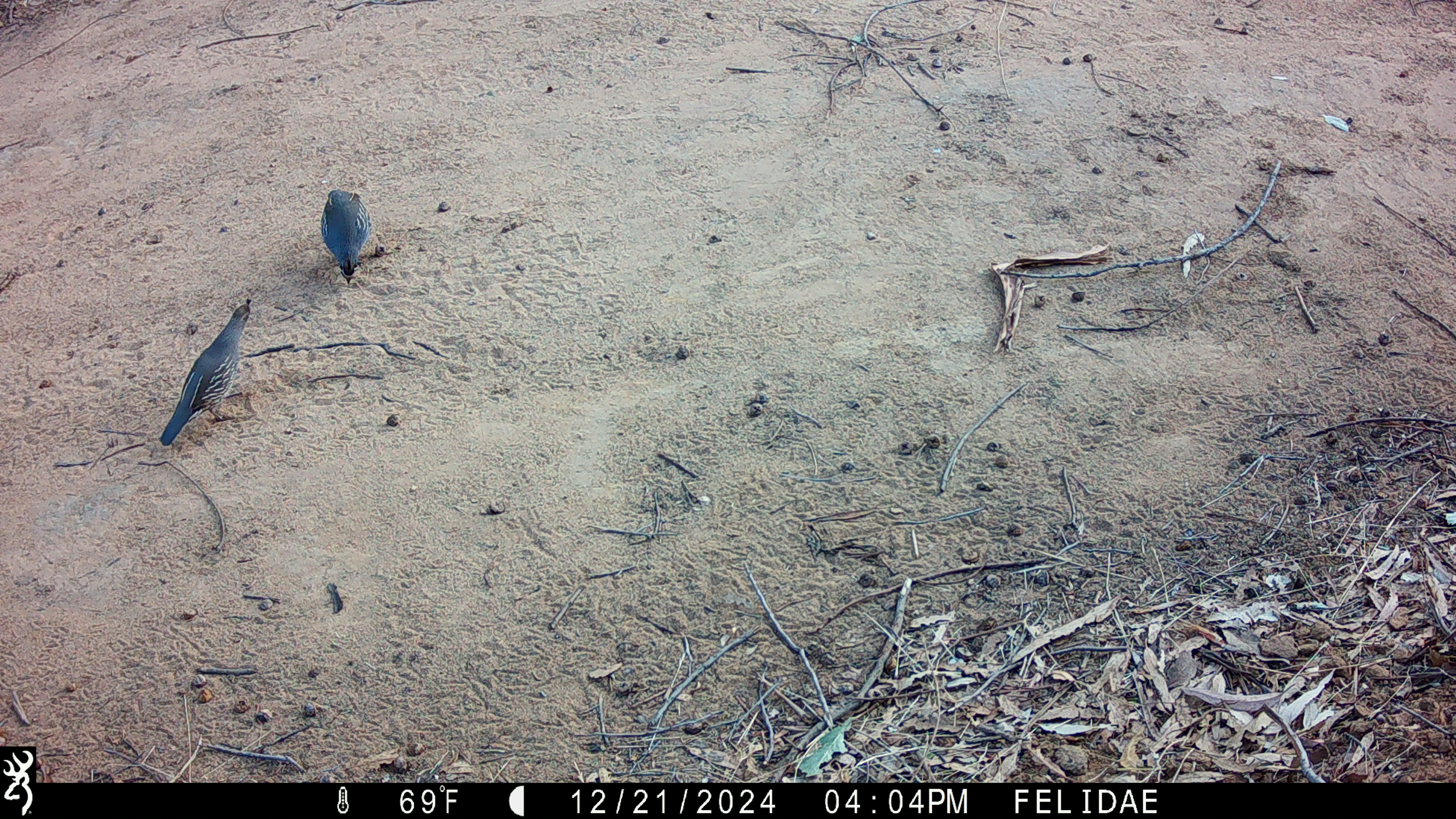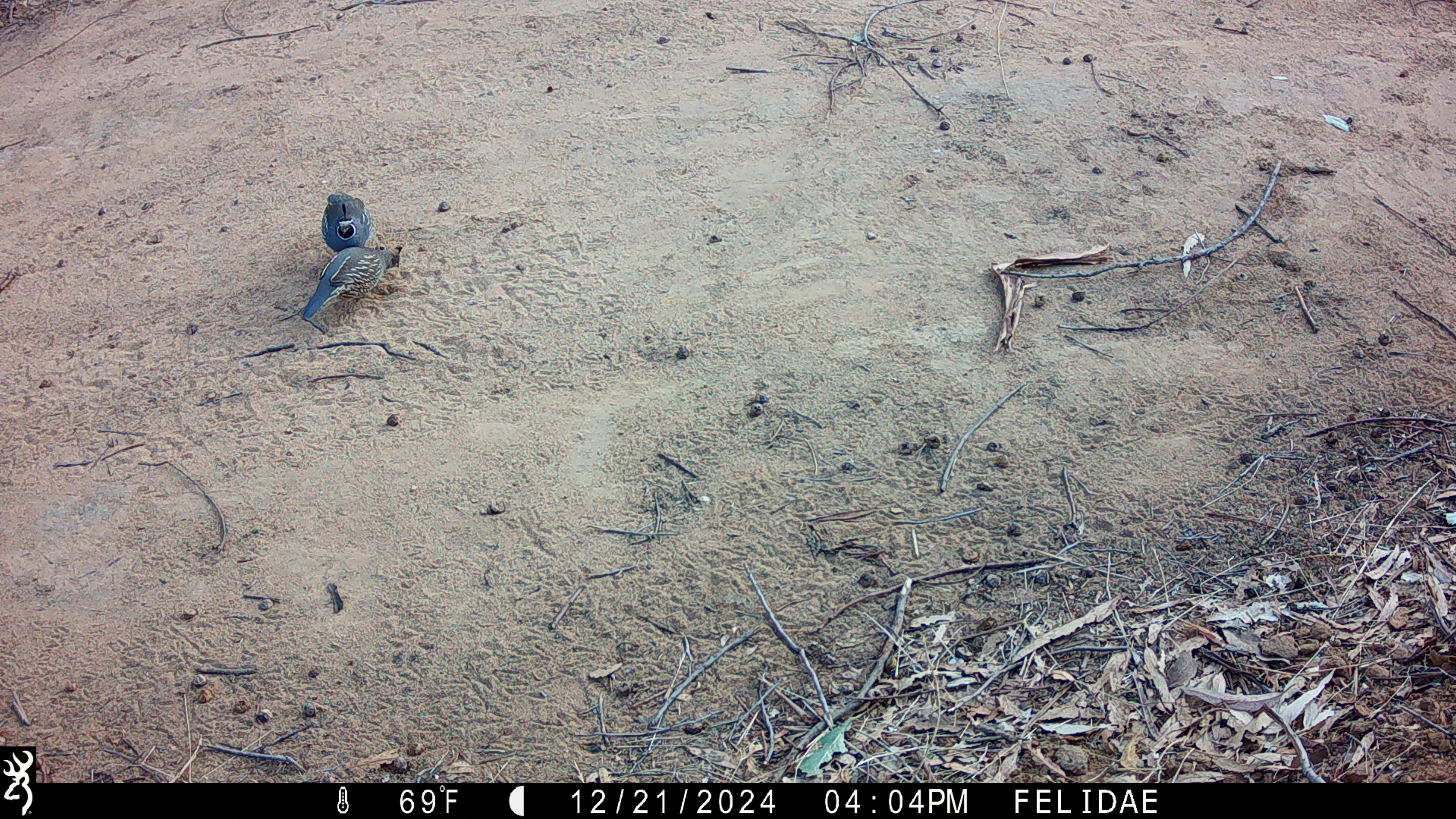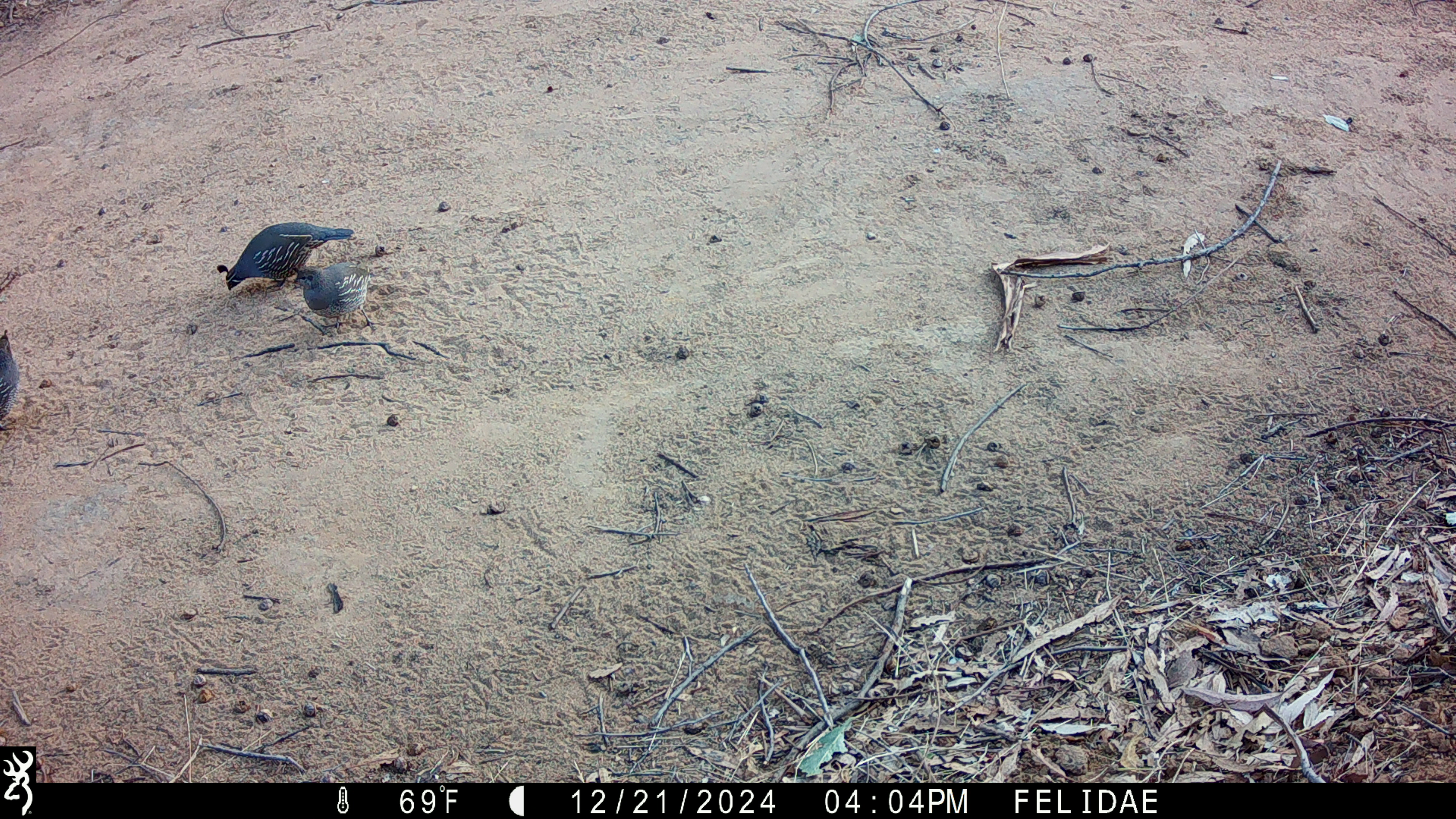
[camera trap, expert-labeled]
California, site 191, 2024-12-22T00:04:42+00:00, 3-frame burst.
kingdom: Animalia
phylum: Chordata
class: Aves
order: Galliformes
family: Odontophoridae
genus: Callipepla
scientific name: Callipepla californica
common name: california quail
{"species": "california quail (Callipepla californica)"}